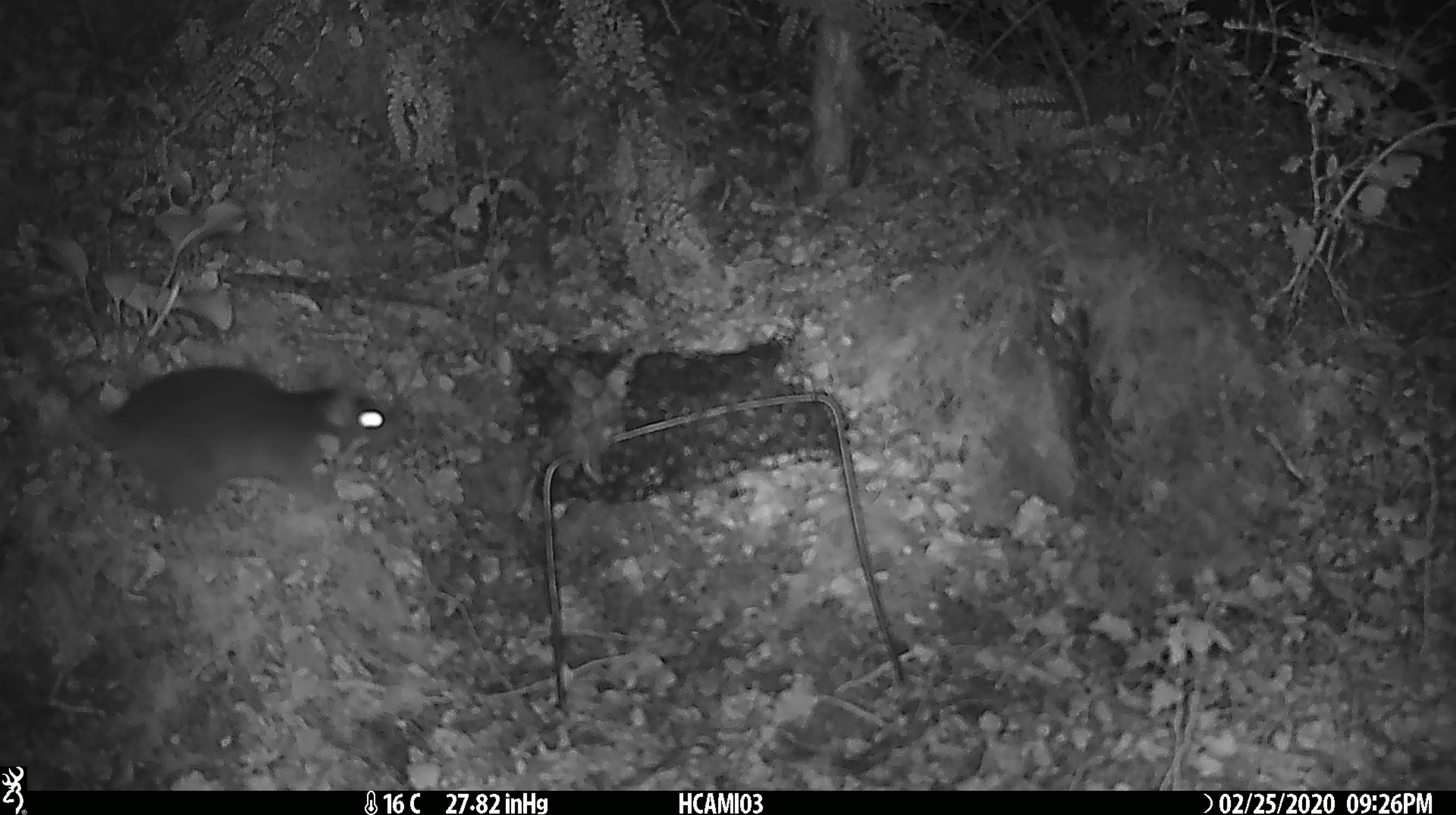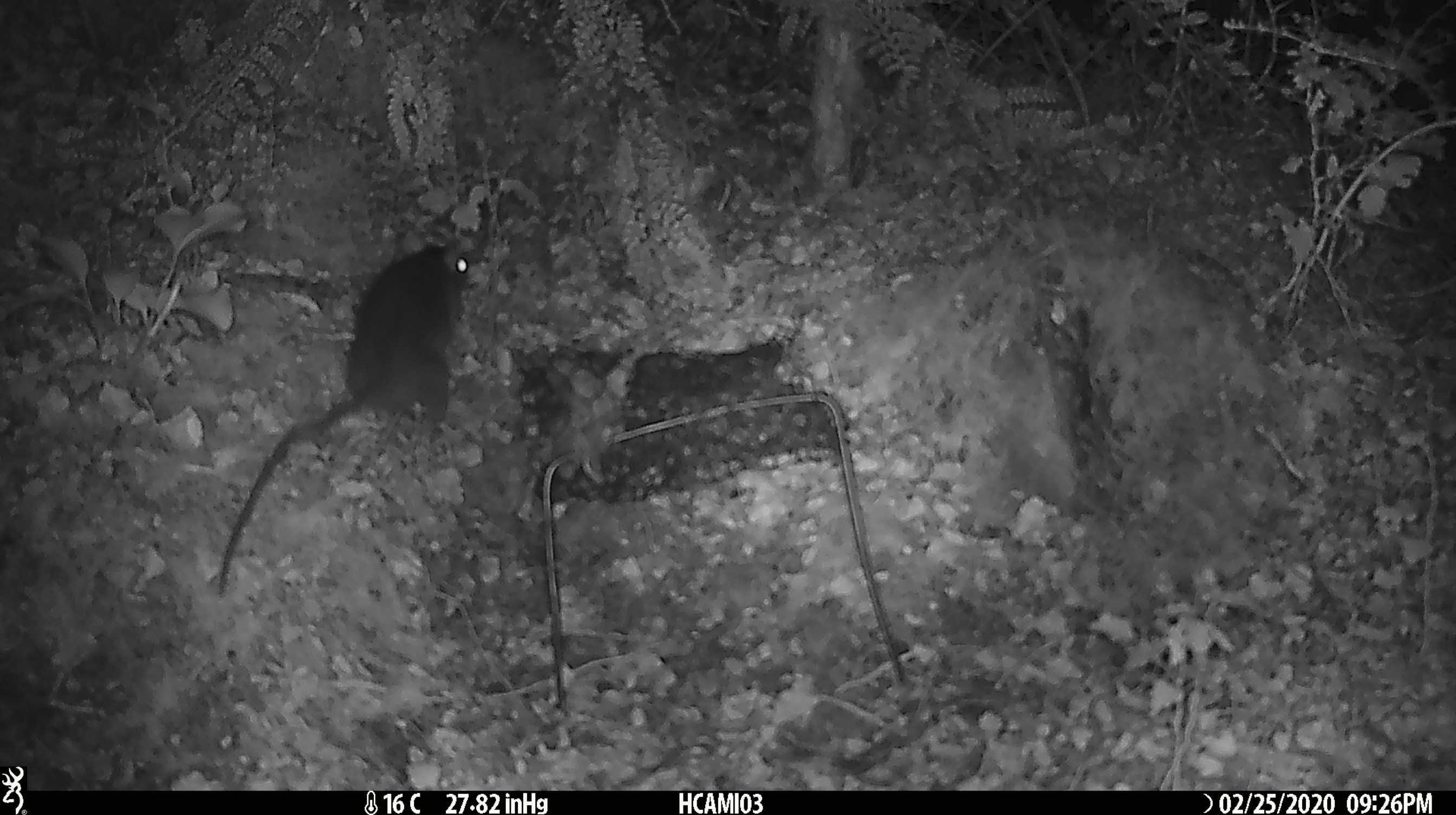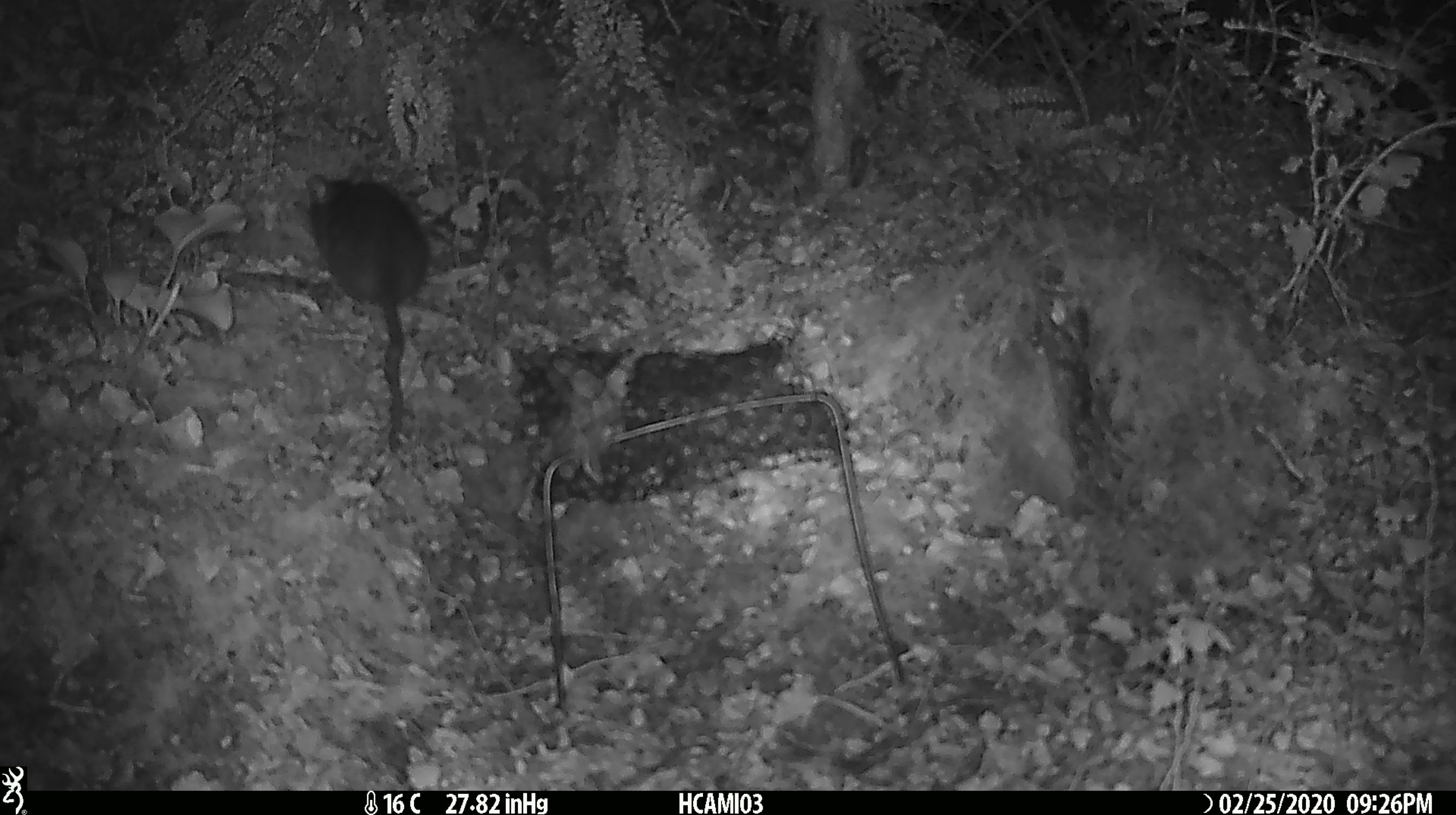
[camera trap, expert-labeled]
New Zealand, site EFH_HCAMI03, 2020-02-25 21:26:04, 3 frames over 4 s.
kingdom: Animalia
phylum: Chordata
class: Mammalia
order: Rodentia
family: Muridae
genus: Rattus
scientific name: Rattus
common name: rat